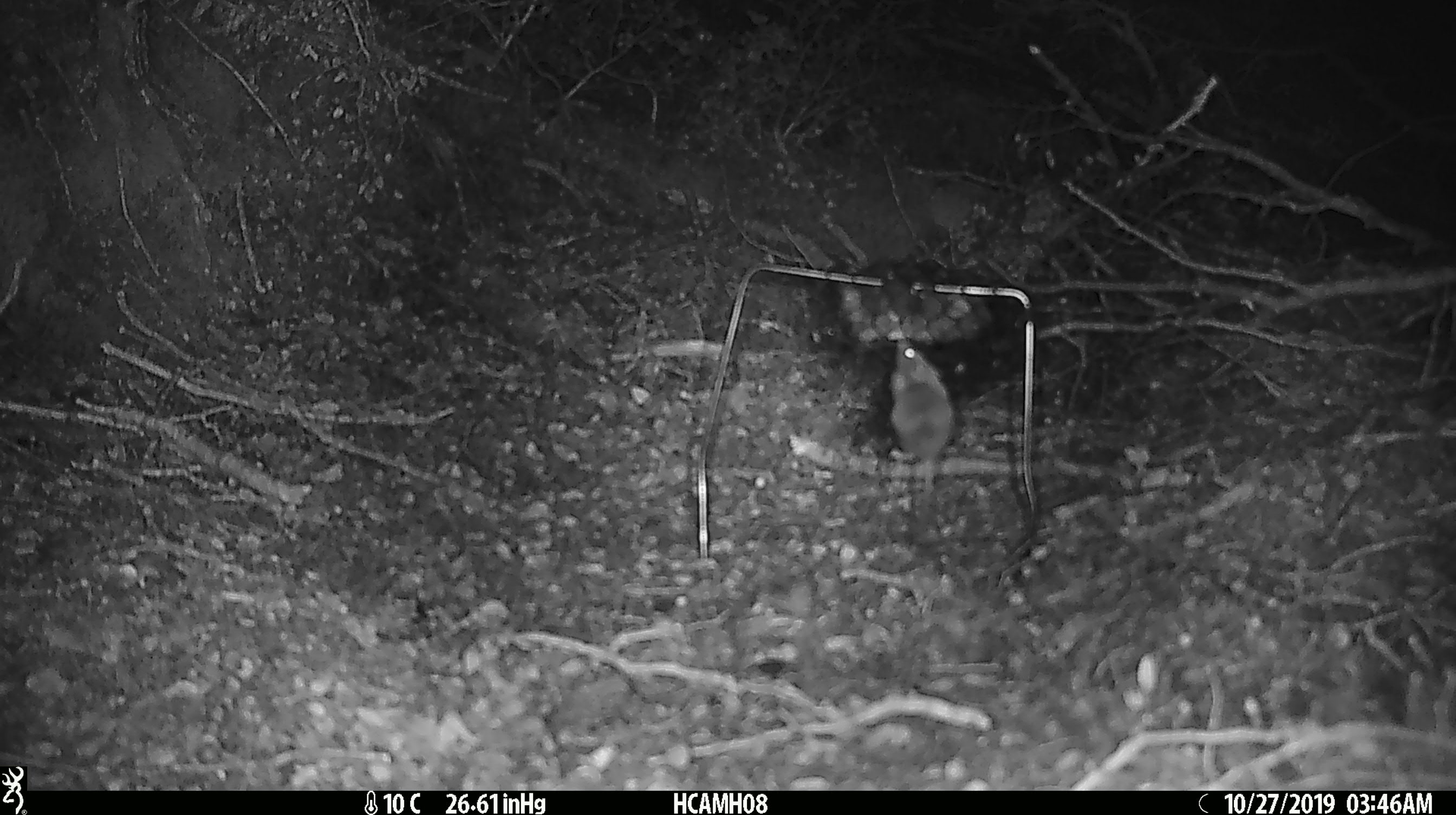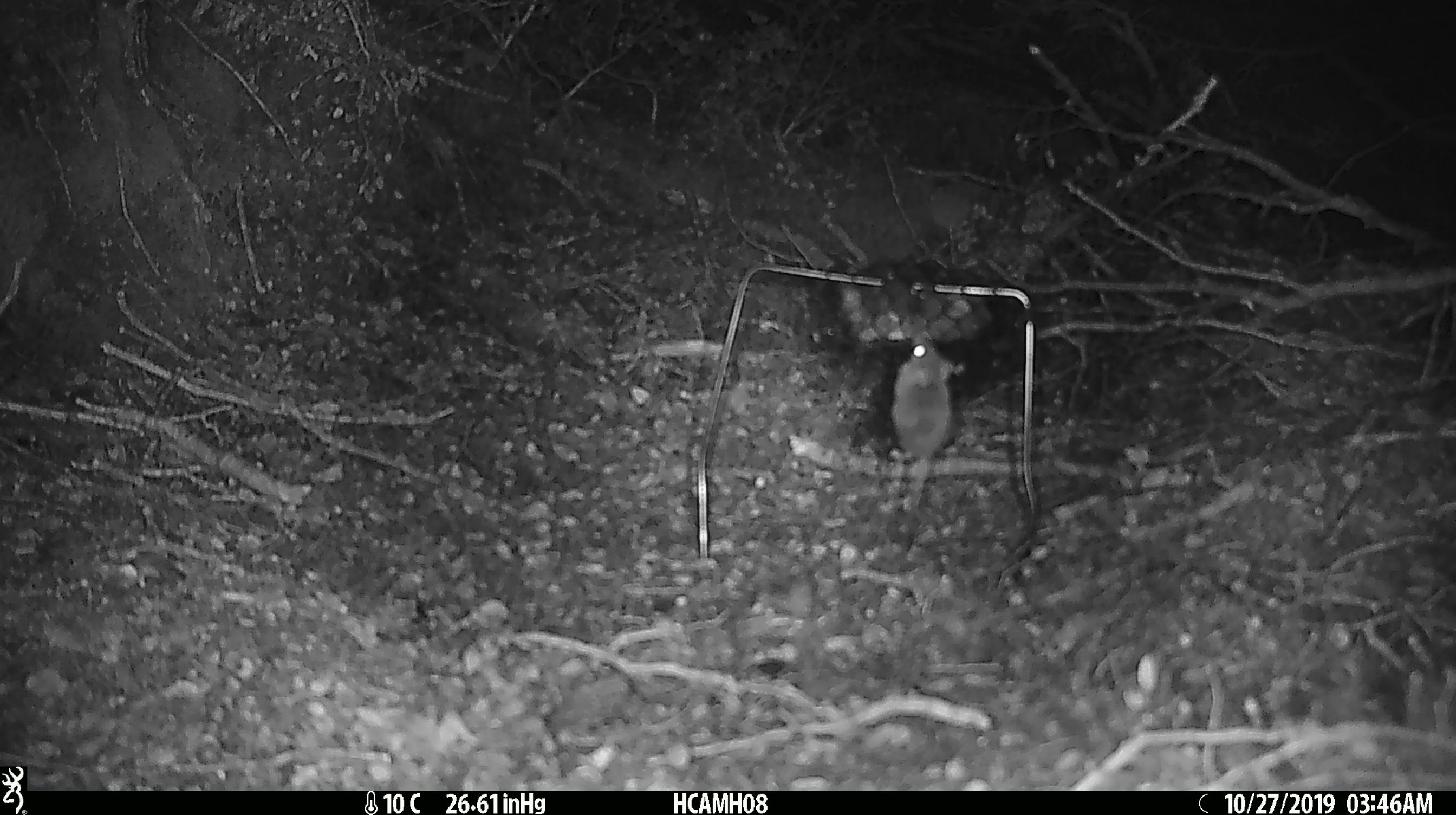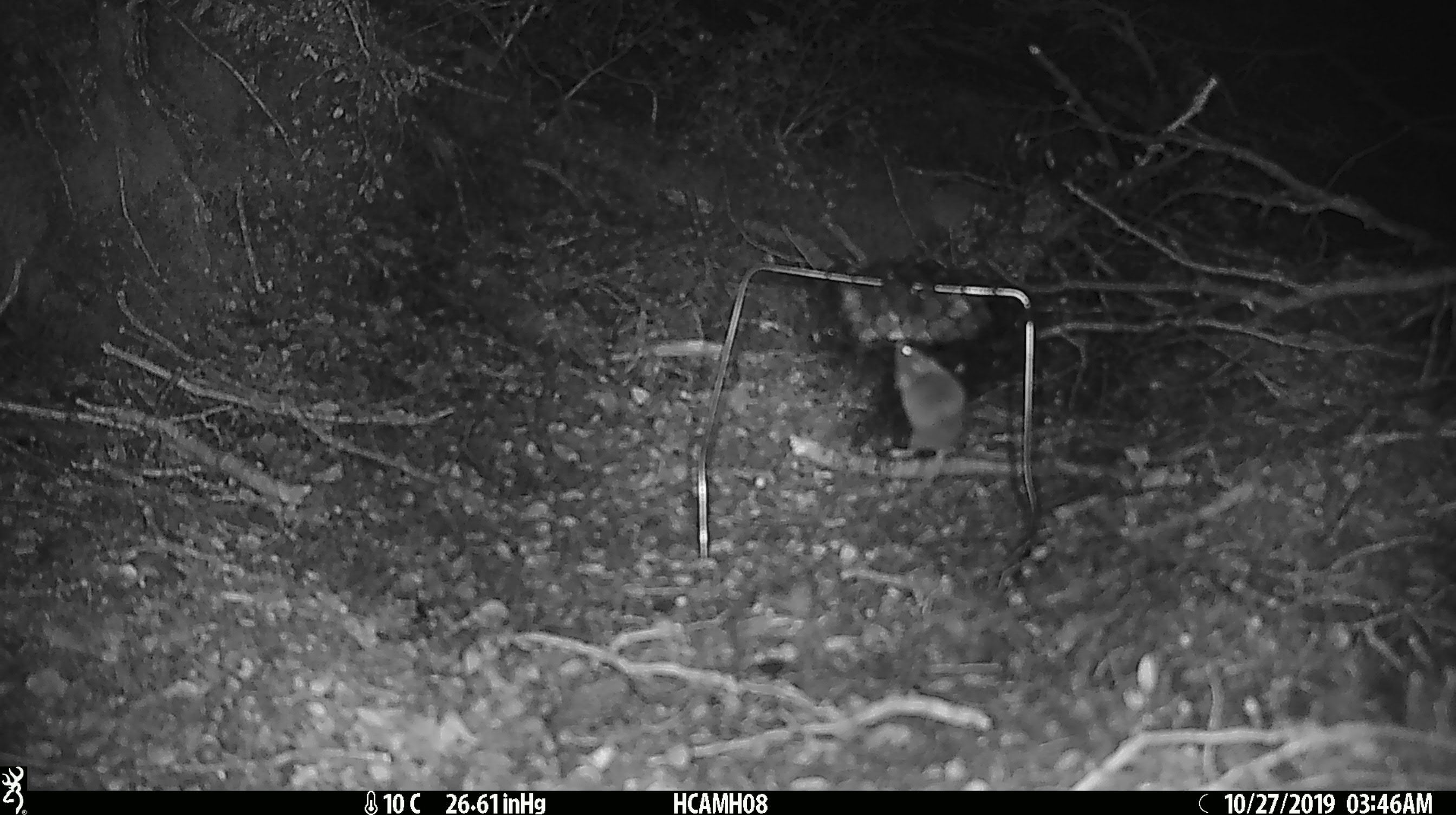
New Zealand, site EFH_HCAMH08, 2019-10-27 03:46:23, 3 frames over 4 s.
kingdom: Animalia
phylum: Chordata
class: Mammalia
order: Rodentia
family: Muridae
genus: Mus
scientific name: Mus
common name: mouse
Mouse (Mus).